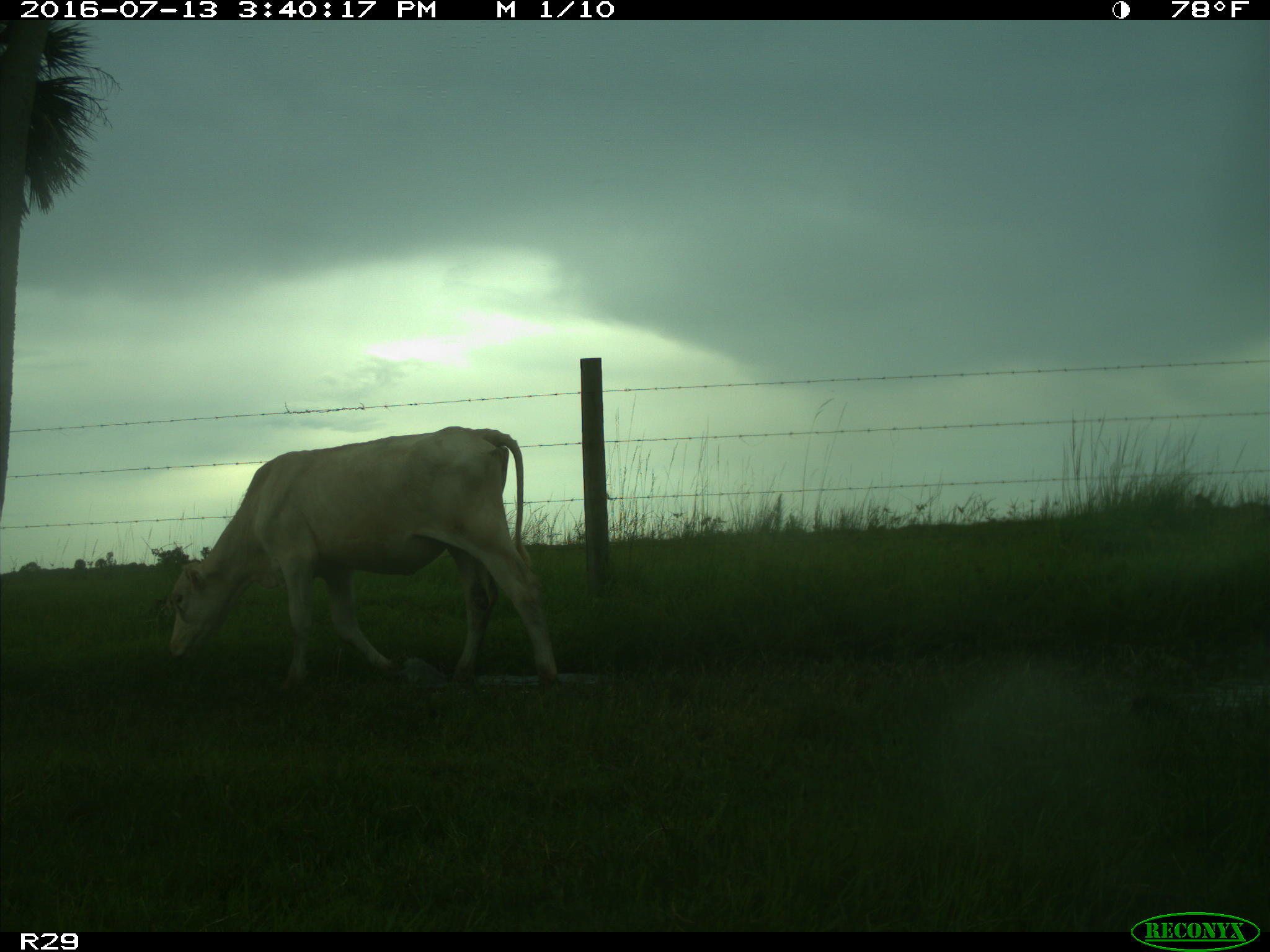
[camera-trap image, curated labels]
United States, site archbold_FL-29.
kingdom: Animalia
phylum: Chordata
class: Mammalia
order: Artiodactyla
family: Bovidae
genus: Bos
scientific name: Bos taurus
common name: domestic cow